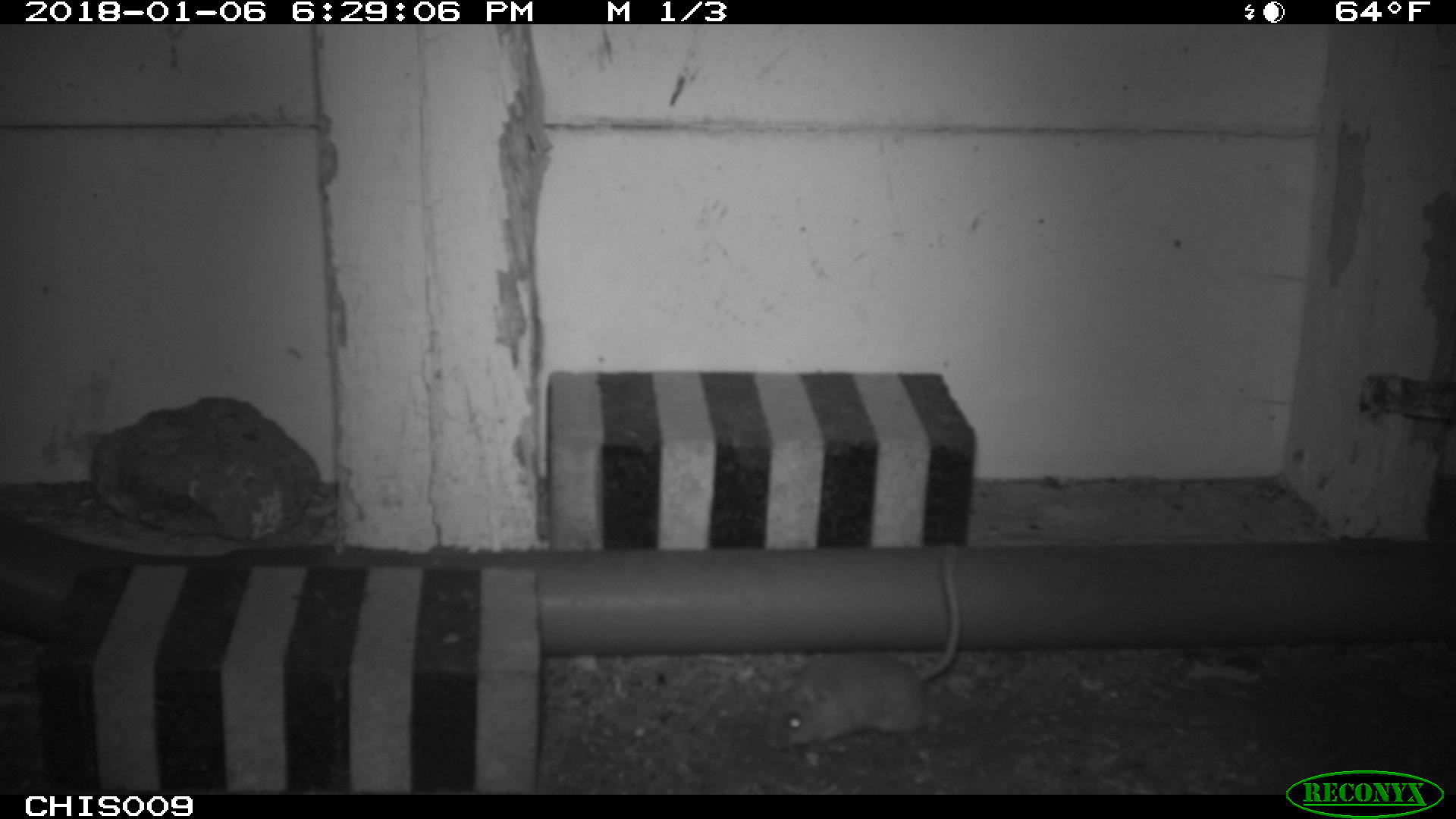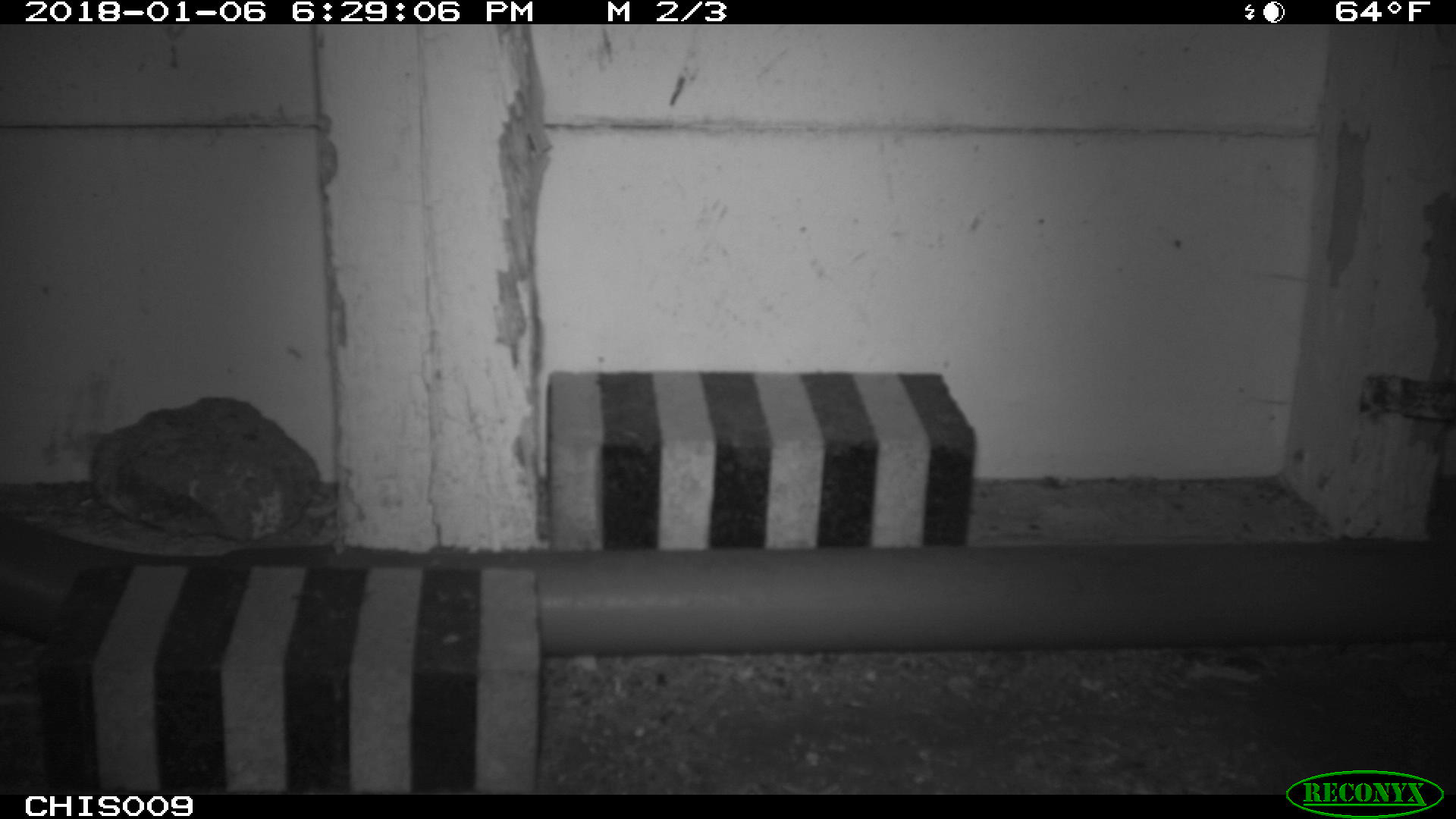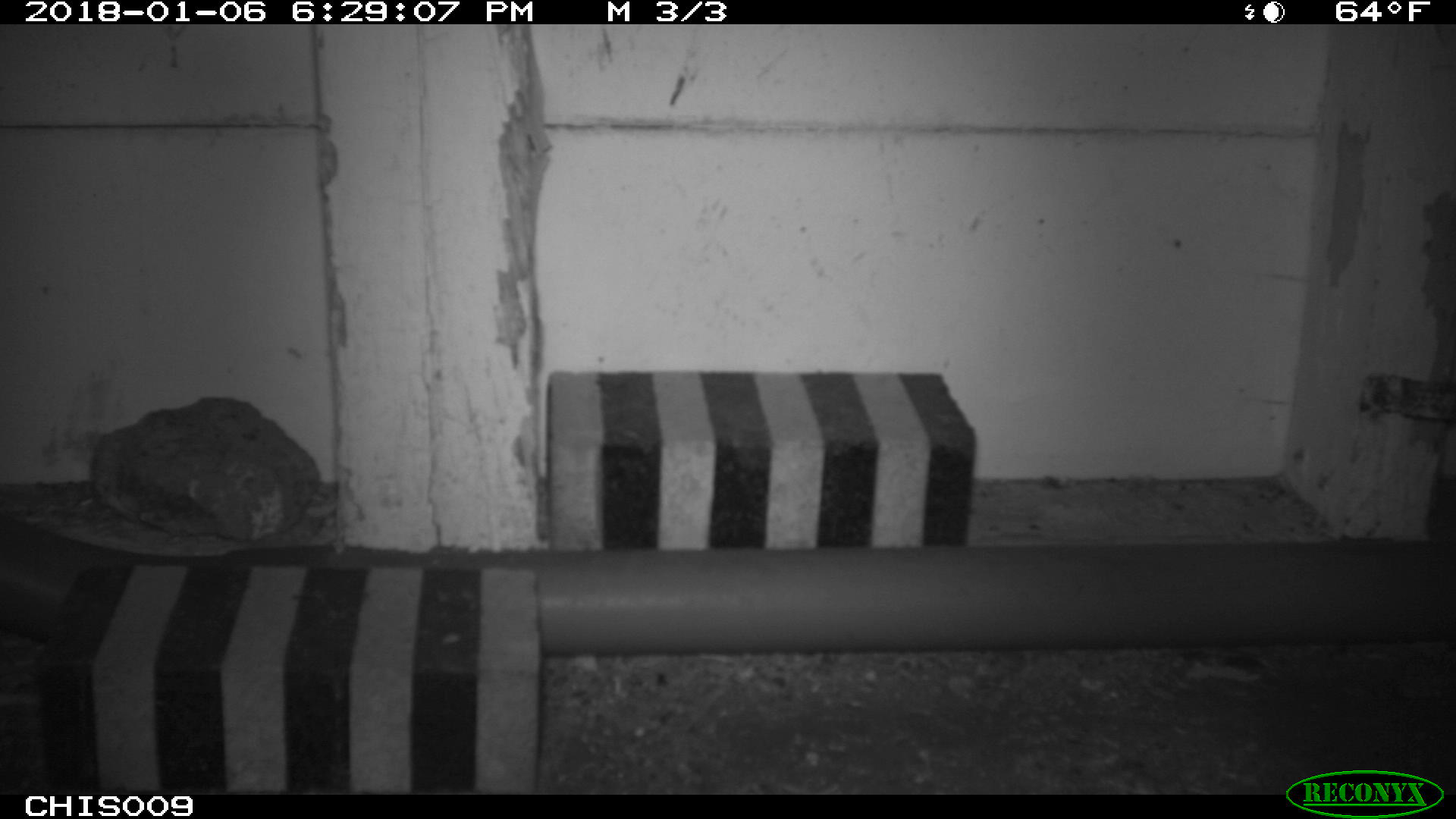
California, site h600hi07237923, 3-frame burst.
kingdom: Animalia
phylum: Chordata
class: Mammalia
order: Rodentia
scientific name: Rodentia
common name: rodent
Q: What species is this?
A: Rodent (Rodentia).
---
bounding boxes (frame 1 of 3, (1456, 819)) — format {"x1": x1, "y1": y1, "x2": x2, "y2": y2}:
rodent: {"x1": 758, "y1": 543, "x2": 959, "y2": 755}